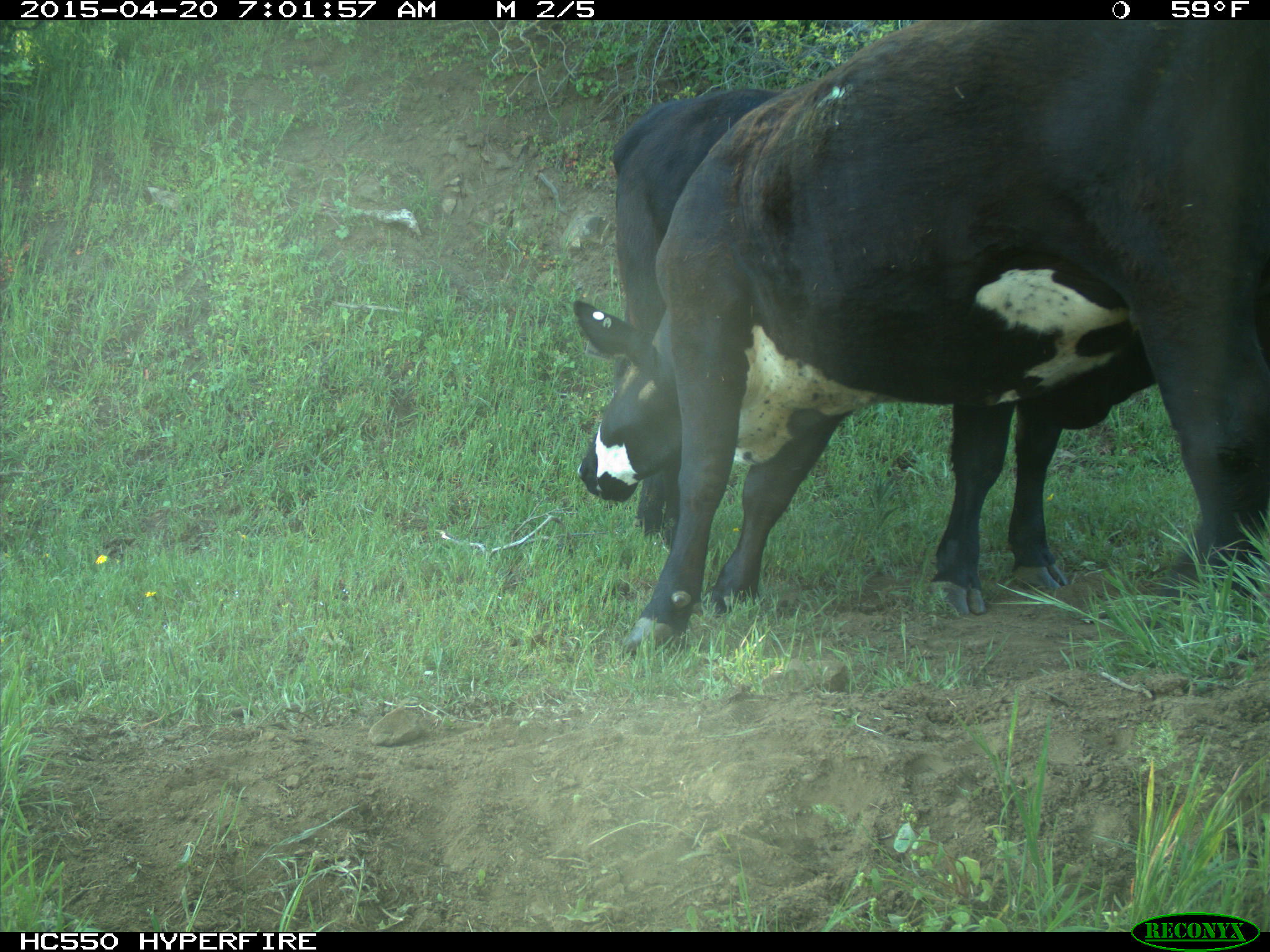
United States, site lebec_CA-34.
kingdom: Animalia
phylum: Chordata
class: Mammalia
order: Artiodactyla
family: Bovidae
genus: Bos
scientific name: Bos taurus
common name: domestic cow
Bos taurus (domestic cow).